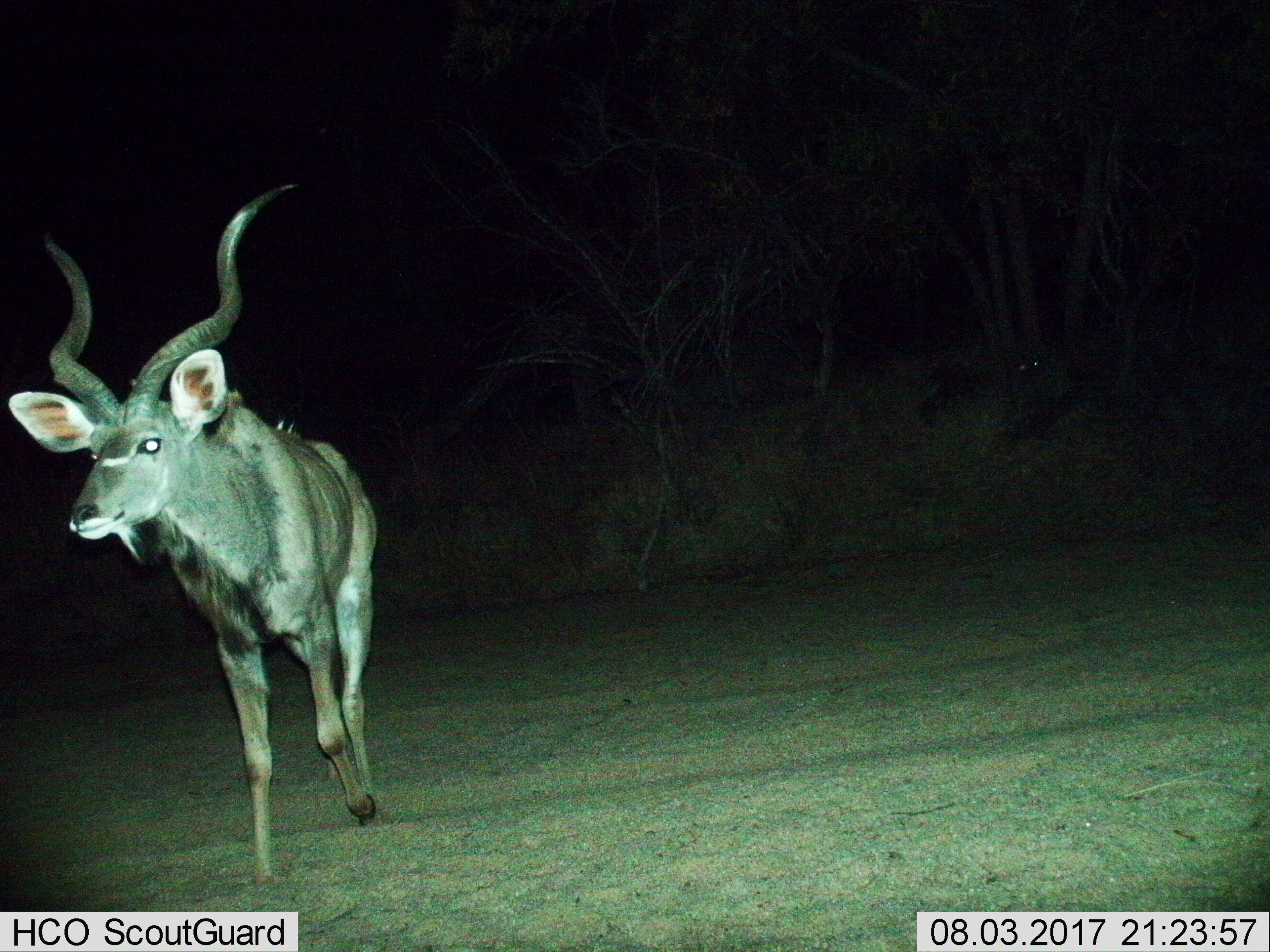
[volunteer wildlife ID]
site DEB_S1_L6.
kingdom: Animalia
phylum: Chordata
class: Mammalia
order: Artiodactyla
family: Bovidae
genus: Tragelaphus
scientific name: Tragelaphus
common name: kudu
Kudu (Tragelaphus), count 1. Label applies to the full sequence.